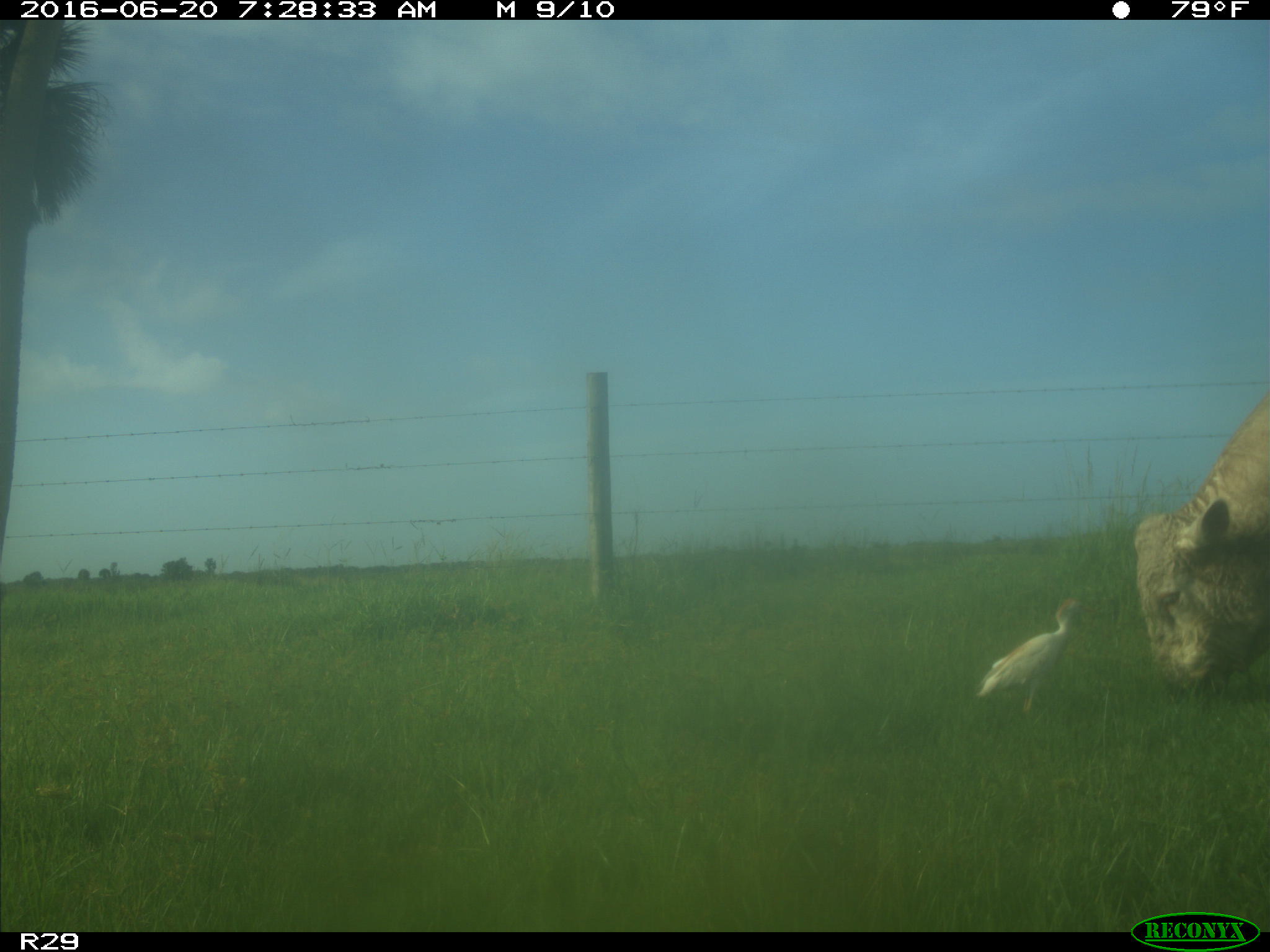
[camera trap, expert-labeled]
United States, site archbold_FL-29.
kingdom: Animalia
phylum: Chordata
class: Mammalia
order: Artiodactyla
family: Bovidae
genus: Bos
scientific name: Bos taurus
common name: domestic cow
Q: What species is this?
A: Bos taurus (domestic cow).